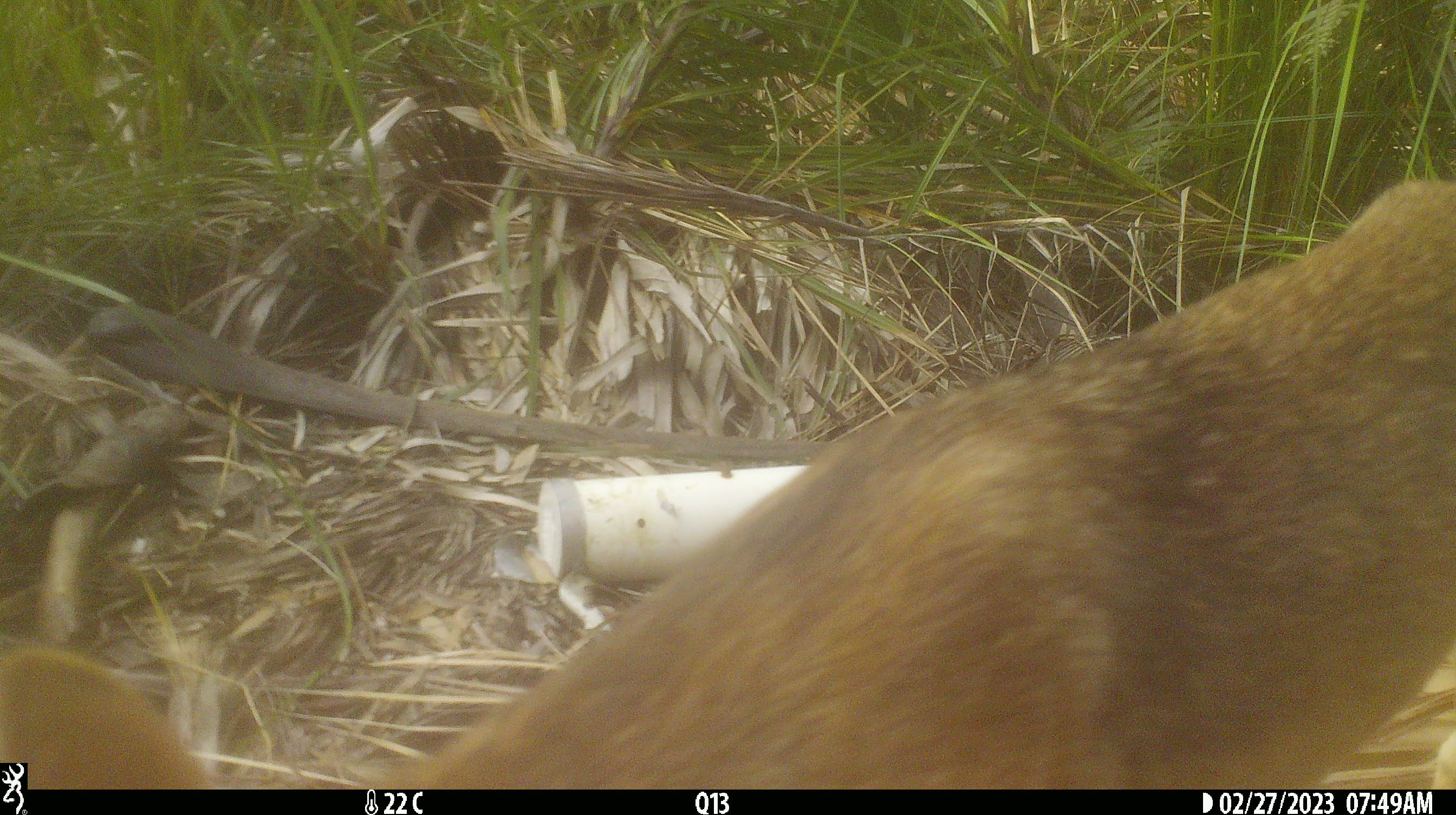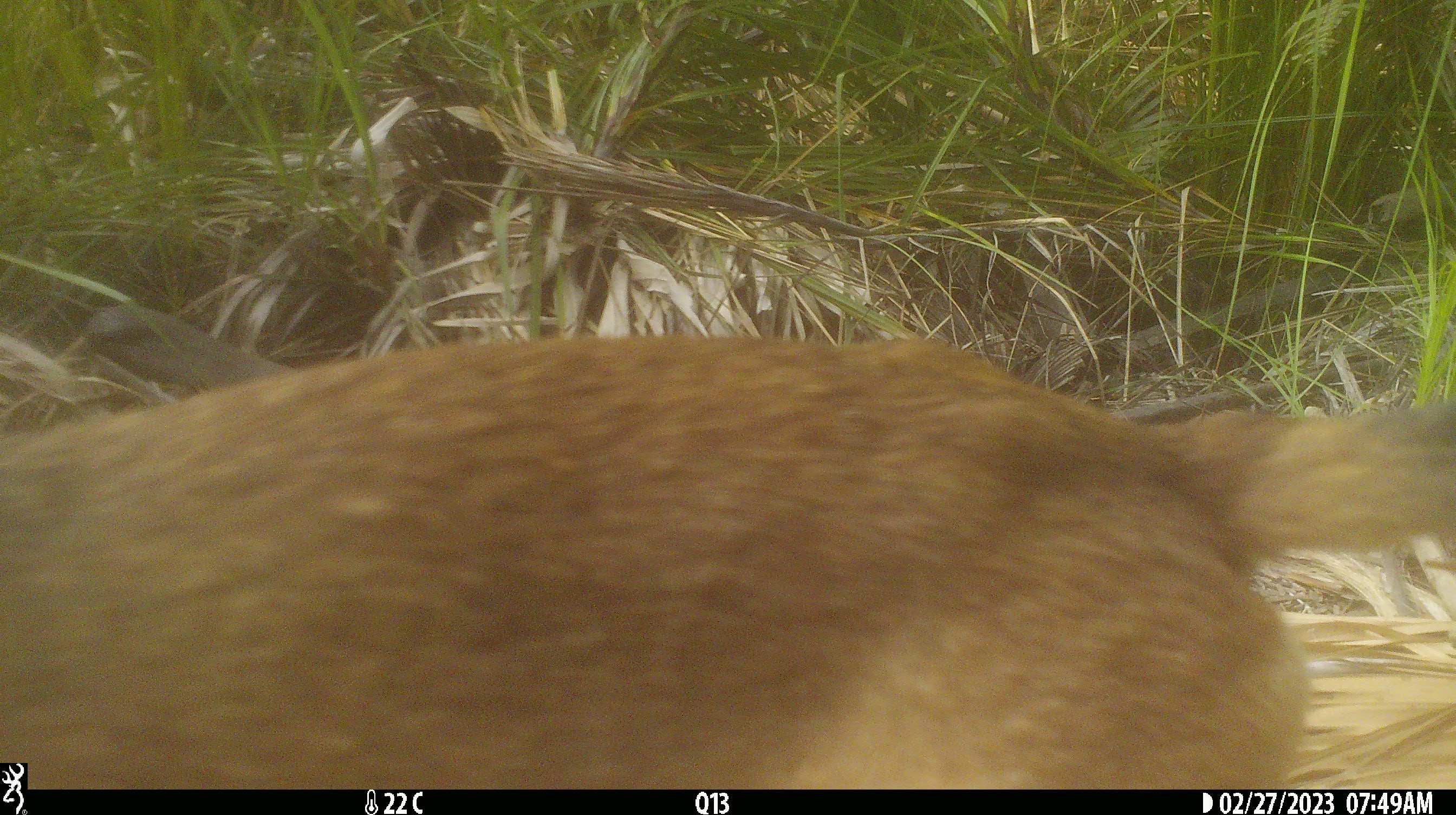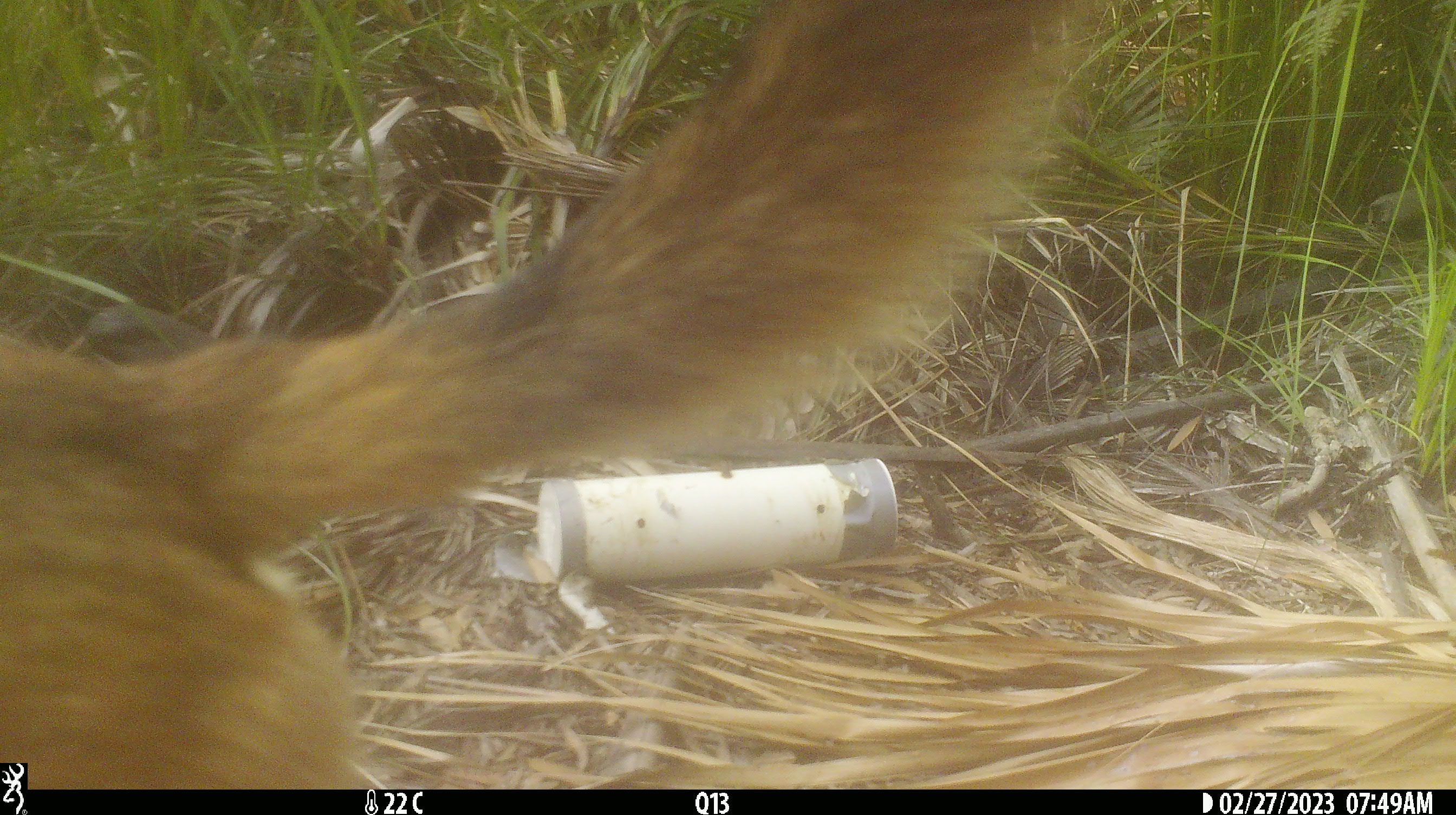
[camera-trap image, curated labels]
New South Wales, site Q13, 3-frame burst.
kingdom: Animalia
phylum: Chordata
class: Mammalia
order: Carnivora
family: Canidae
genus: Canis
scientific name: Canis familiaris dingo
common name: dingo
Dingo (Canis familiaris dingo).